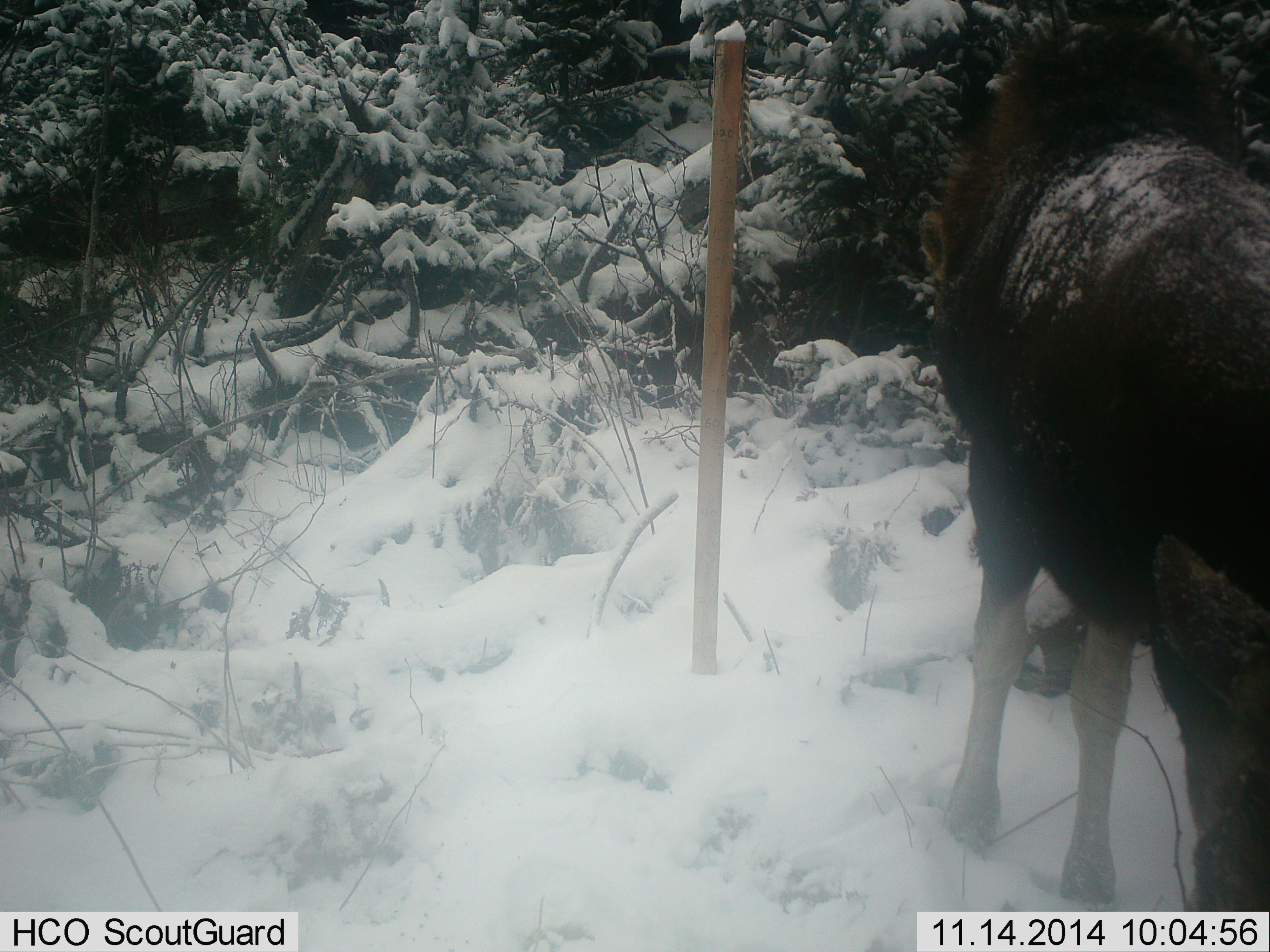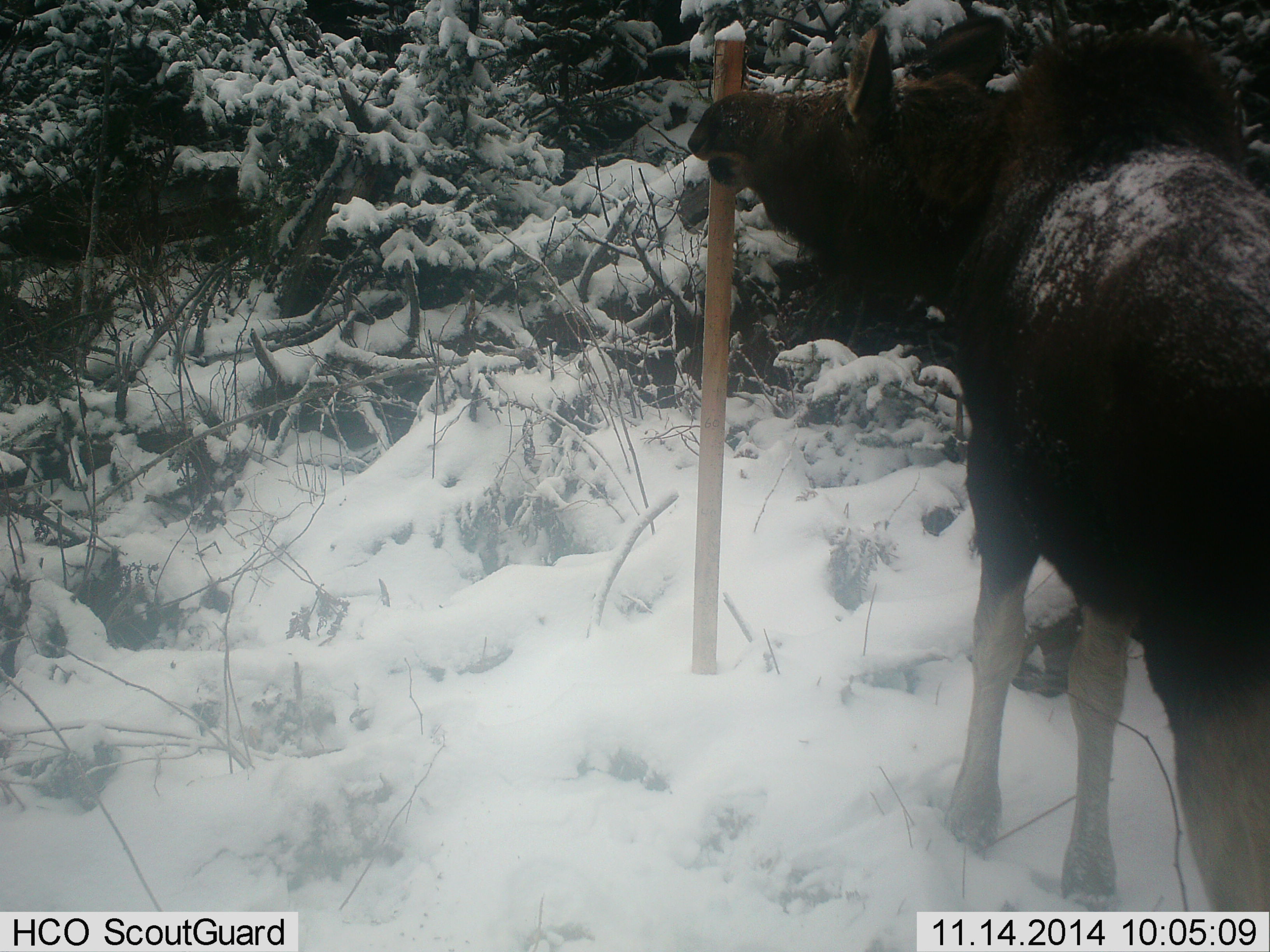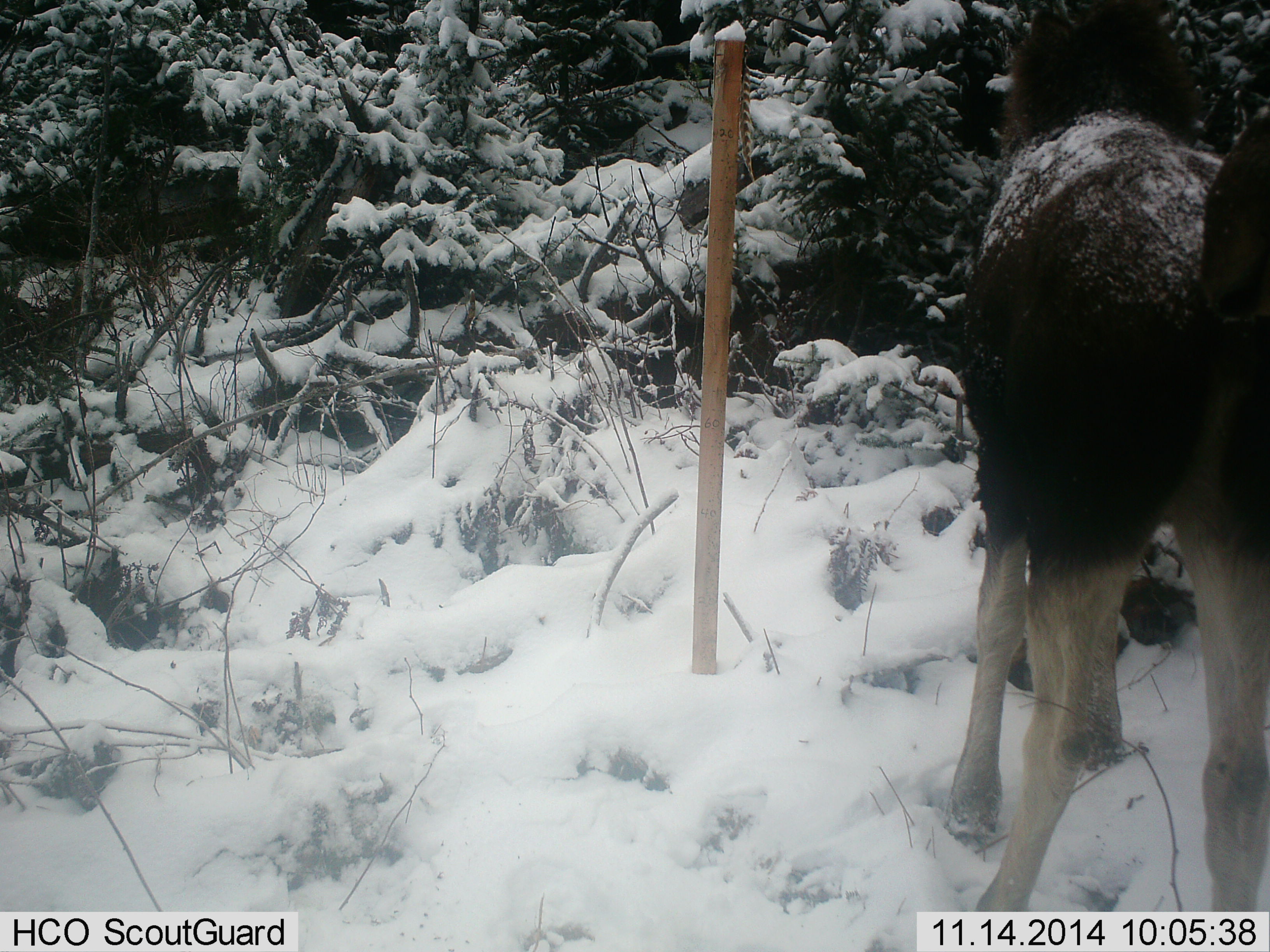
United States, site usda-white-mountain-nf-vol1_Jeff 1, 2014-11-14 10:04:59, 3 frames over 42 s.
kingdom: Animalia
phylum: Chordata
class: Mammalia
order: Artiodactyla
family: Cervidae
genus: Alces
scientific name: Alces alces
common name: moose